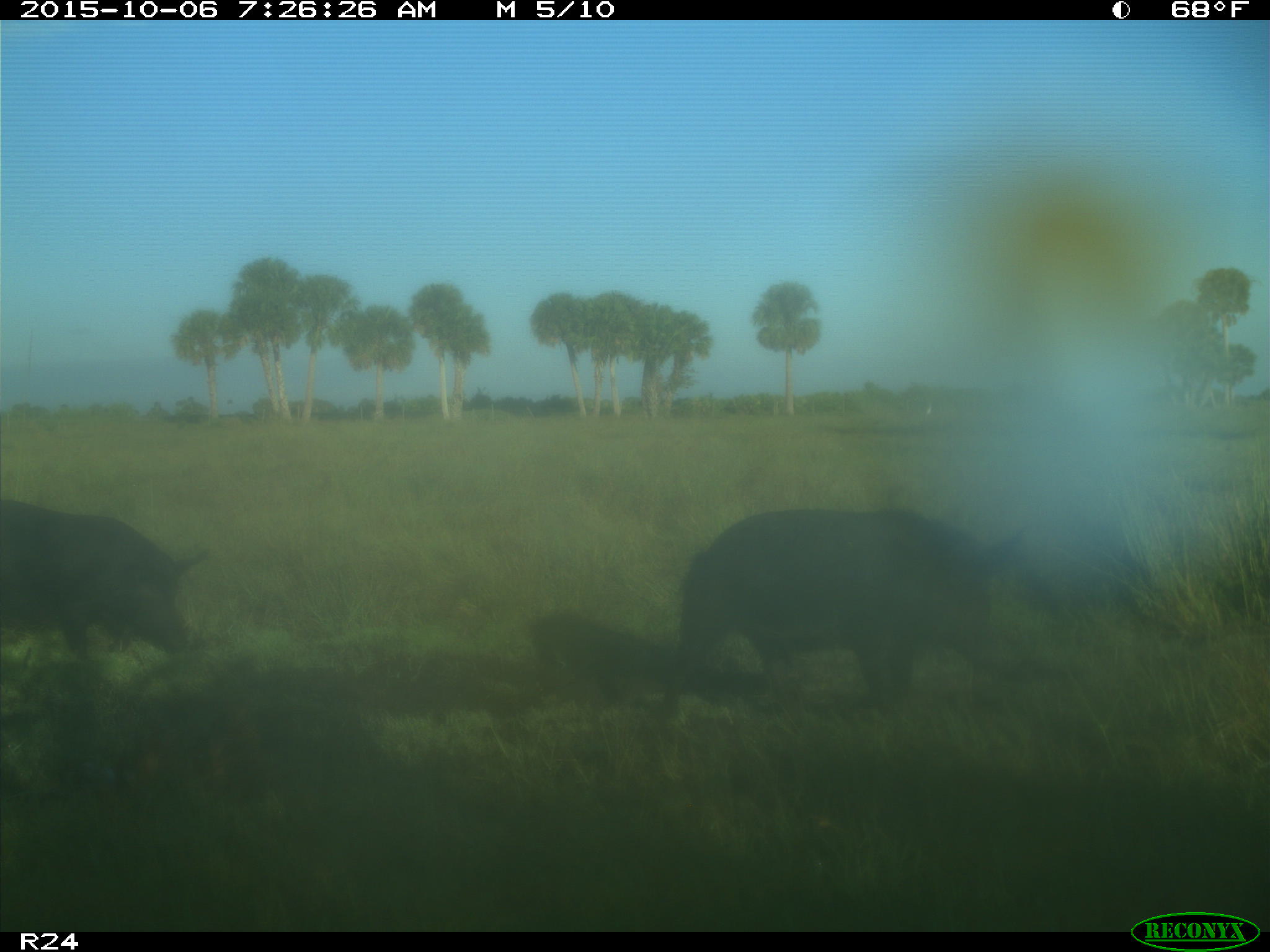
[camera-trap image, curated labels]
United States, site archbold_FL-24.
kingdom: Animalia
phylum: Chordata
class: Mammalia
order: Artiodactyla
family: Suidae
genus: Sus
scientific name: Sus scrofa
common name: wild boar